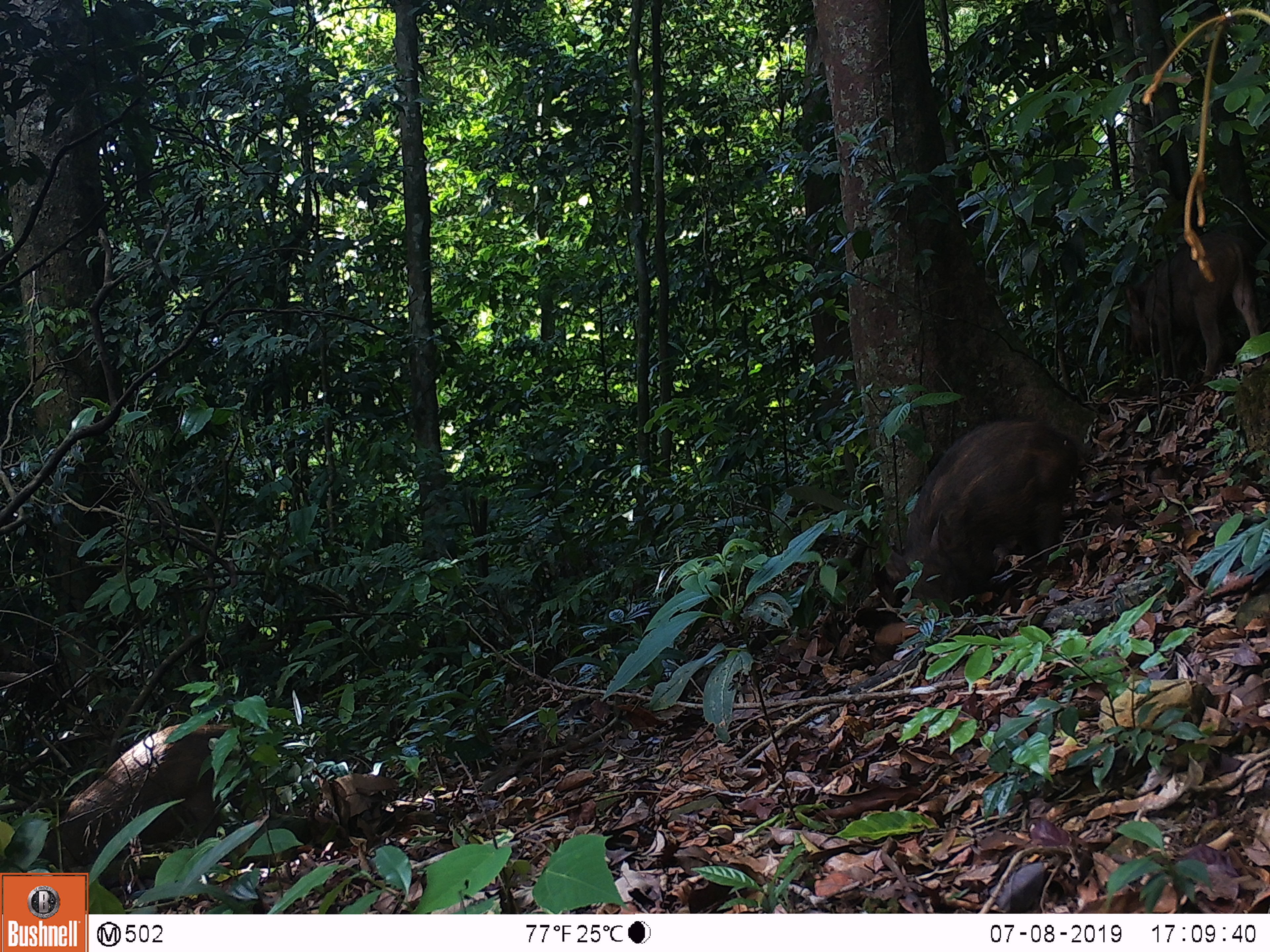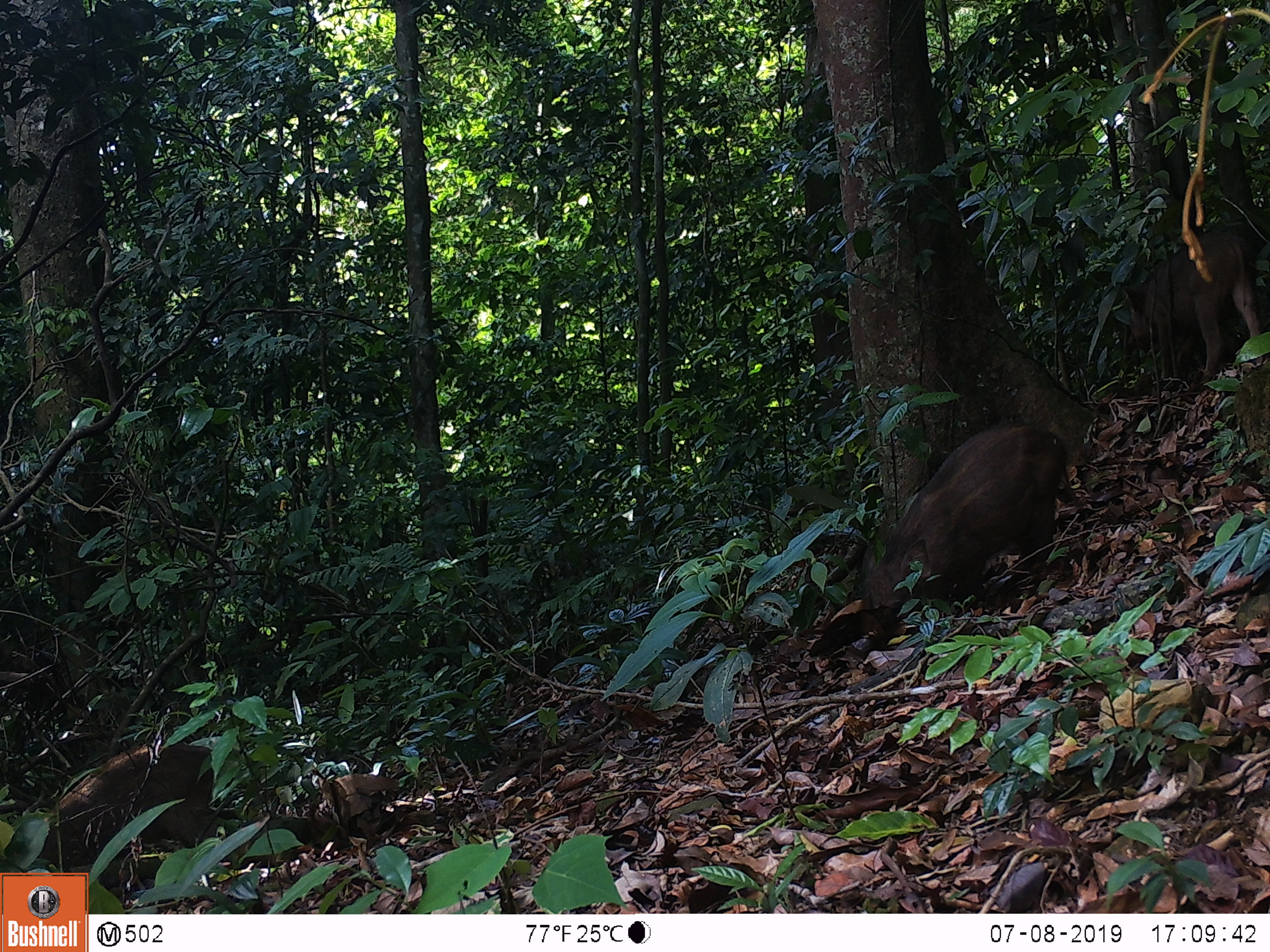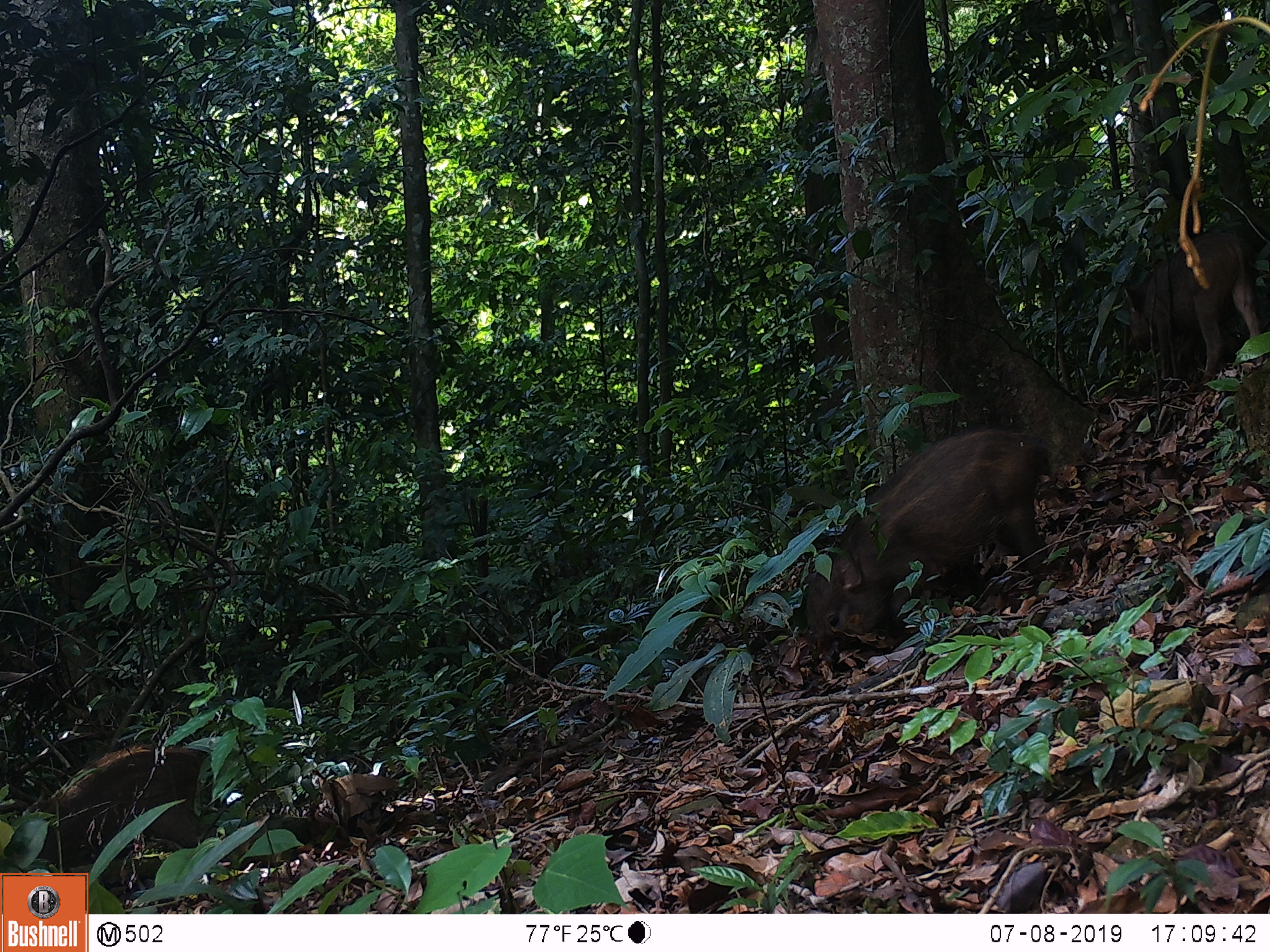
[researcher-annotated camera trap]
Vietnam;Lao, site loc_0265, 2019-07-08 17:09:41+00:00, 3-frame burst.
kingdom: Animalia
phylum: Chordata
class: Mammalia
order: Artiodactyla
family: Suidae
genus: Sus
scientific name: Sus scrofa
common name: eurasian wild pig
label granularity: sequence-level